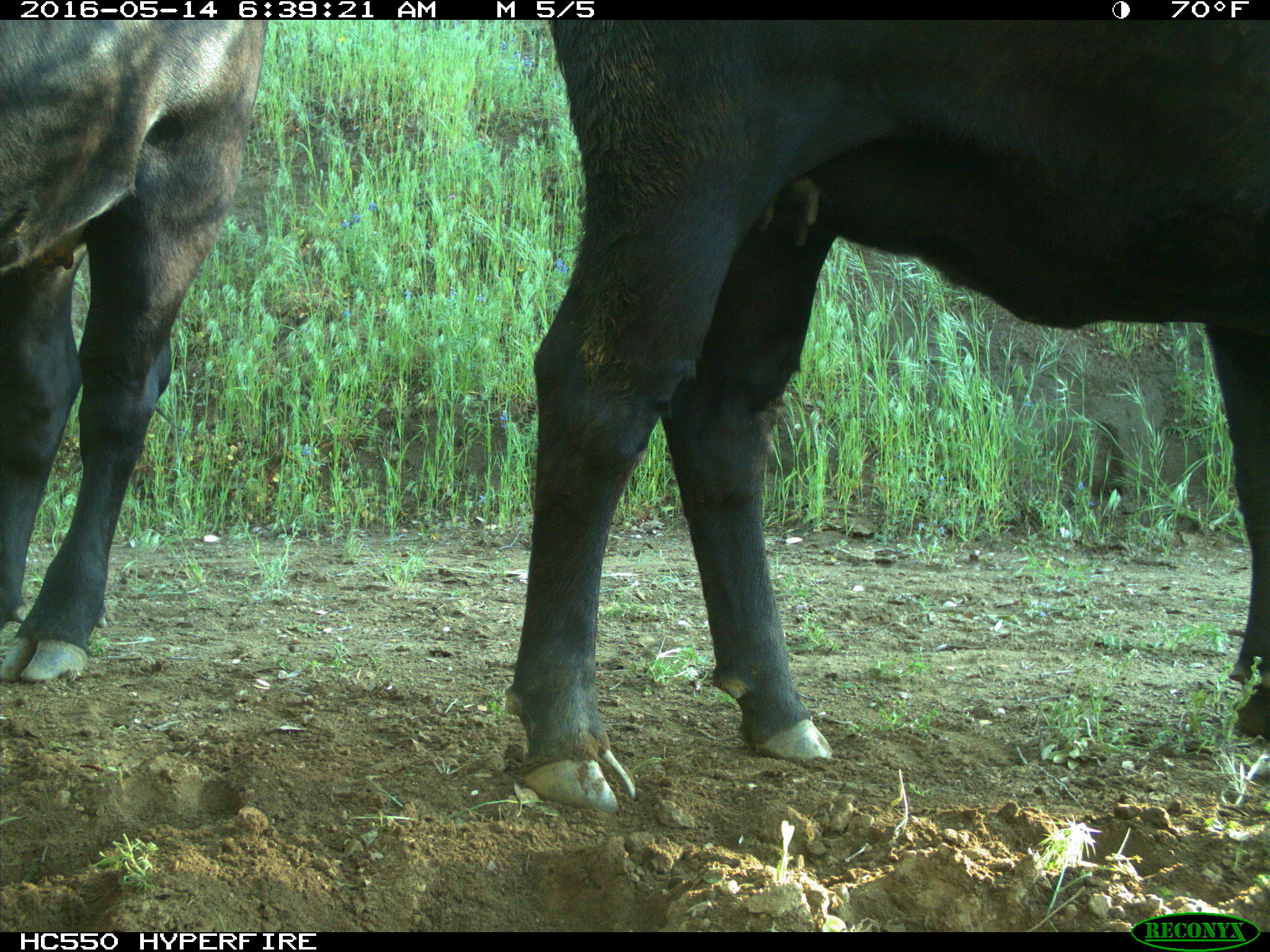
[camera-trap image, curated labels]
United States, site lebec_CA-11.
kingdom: Animalia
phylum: Chordata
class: Mammalia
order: Artiodactyla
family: Bovidae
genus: Bos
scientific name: Bos taurus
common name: domestic cow